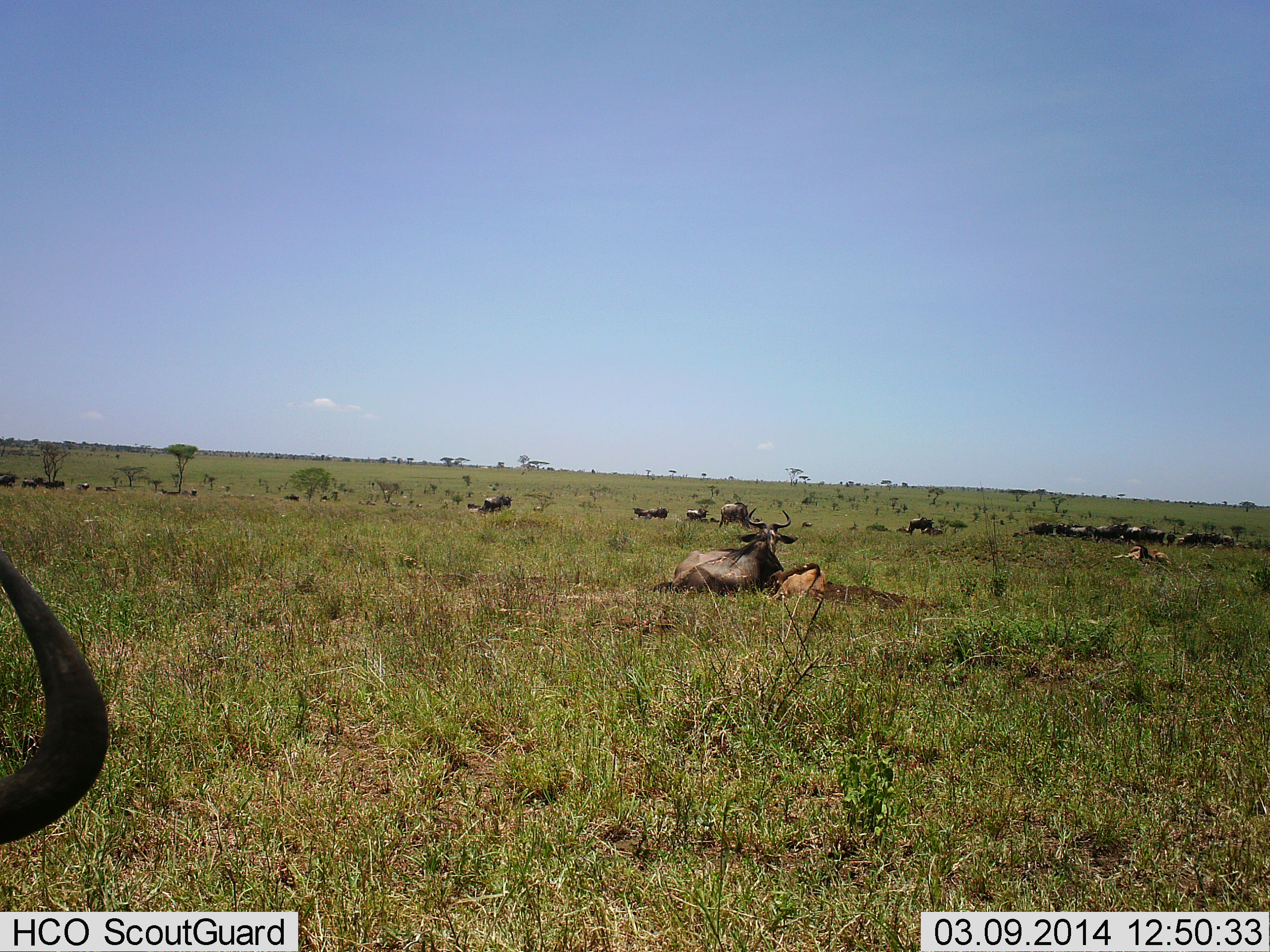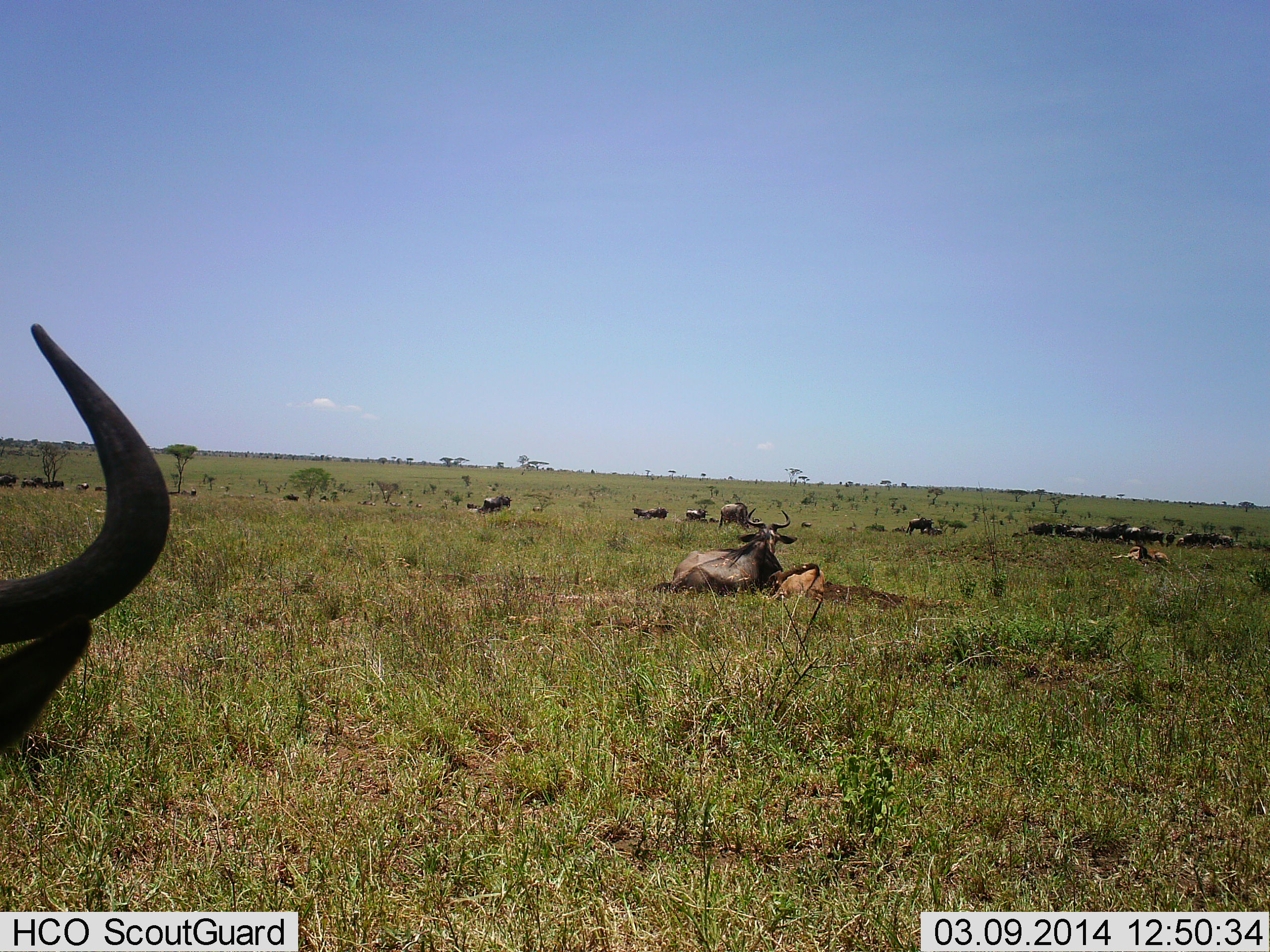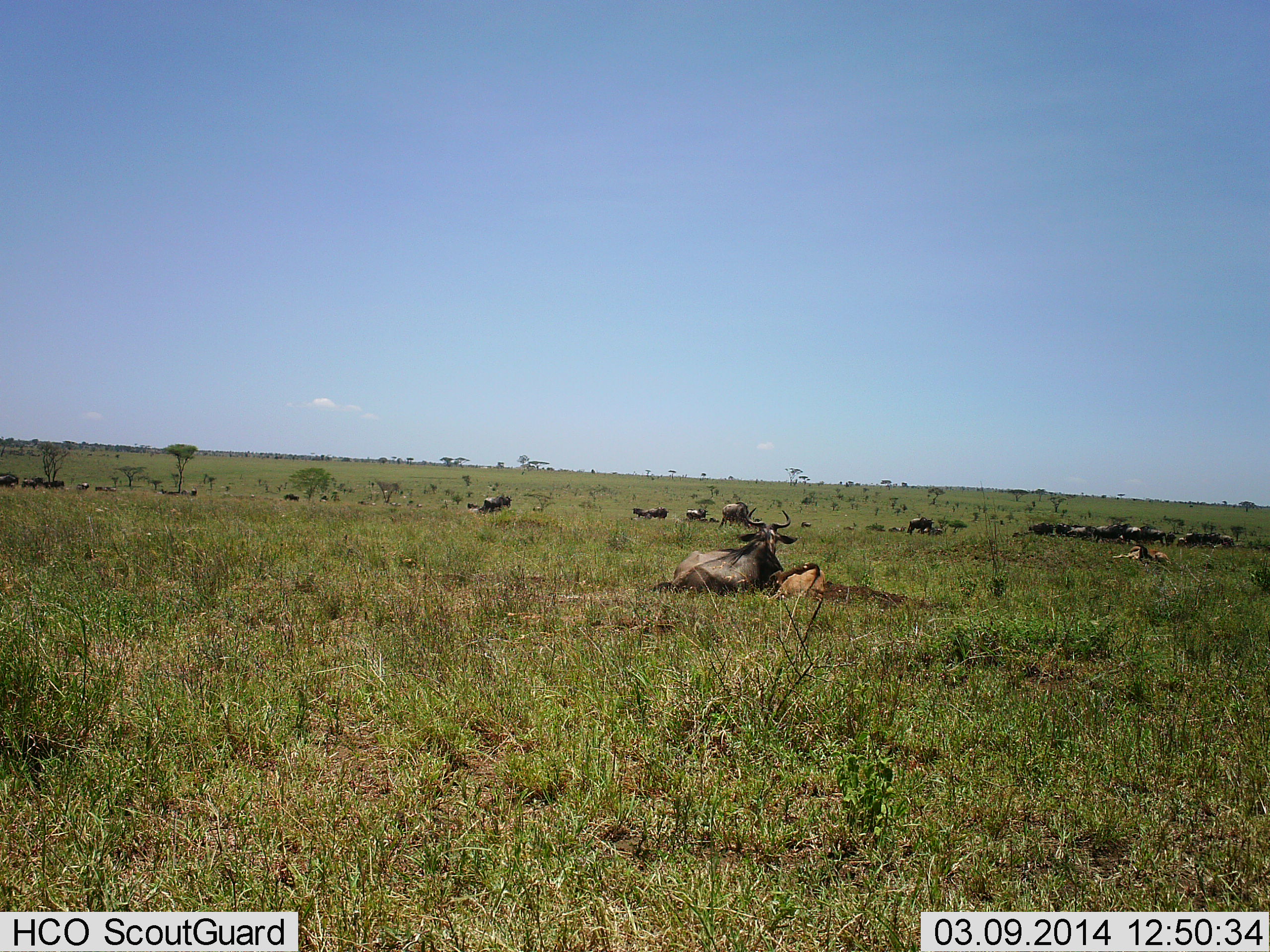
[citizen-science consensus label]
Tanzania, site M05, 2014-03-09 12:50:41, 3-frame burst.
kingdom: Animalia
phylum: Chordata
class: Mammalia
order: Artiodactyla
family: Bovidae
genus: Connochaetes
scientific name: Connochaetes taurinus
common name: blue wildebeest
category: wildebeest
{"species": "wildebeest (blue wildebeest) (Connochaetes taurinus)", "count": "11-50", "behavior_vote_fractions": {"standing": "10%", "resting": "100%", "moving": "0%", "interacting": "0%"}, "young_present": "20%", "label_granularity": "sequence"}